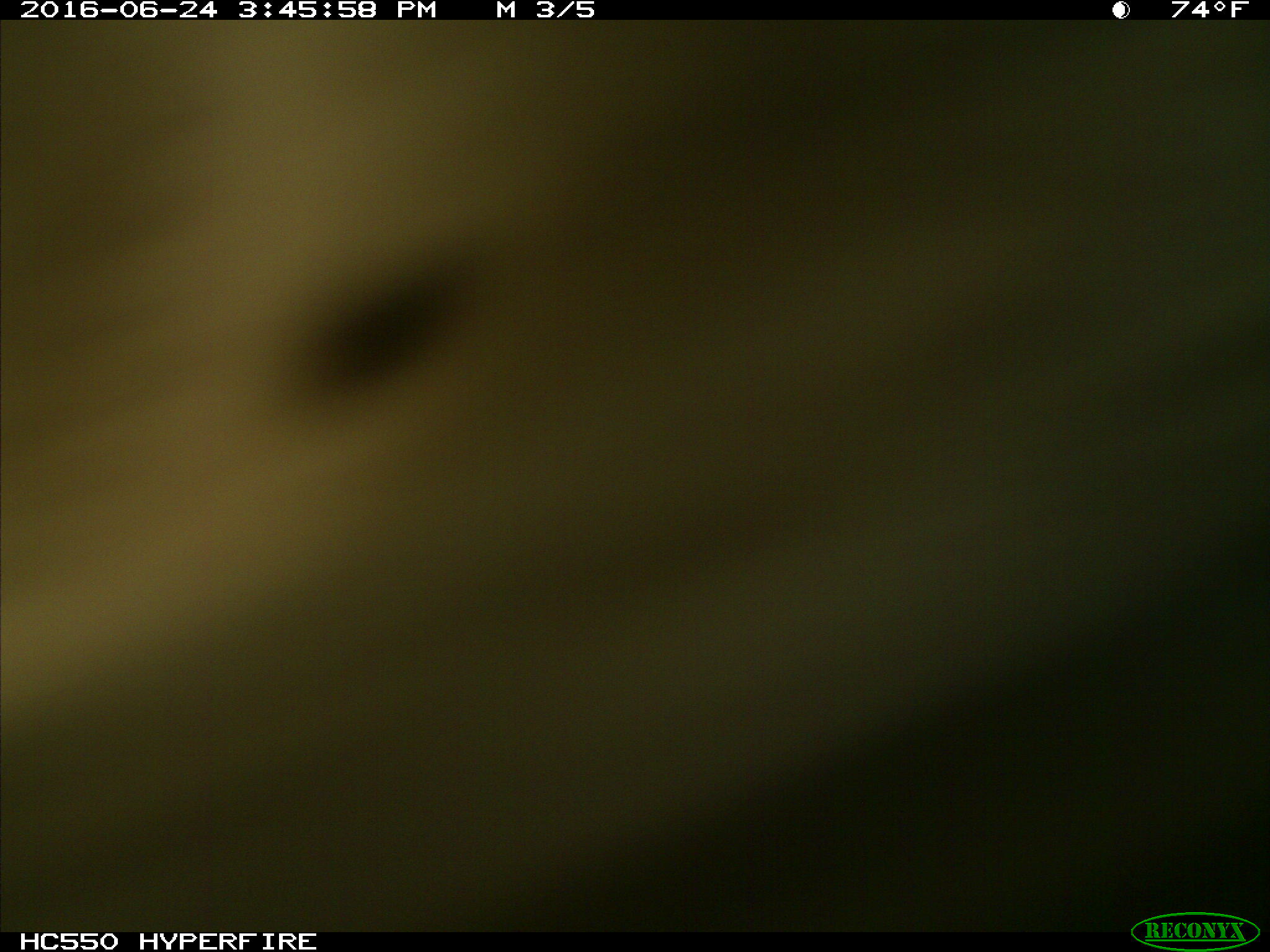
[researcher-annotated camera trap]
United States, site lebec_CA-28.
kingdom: Animalia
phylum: Chordata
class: Mammalia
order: Artiodactyla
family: Bovidae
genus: Bos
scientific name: Bos taurus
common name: domestic cow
Bos taurus (domestic cow).